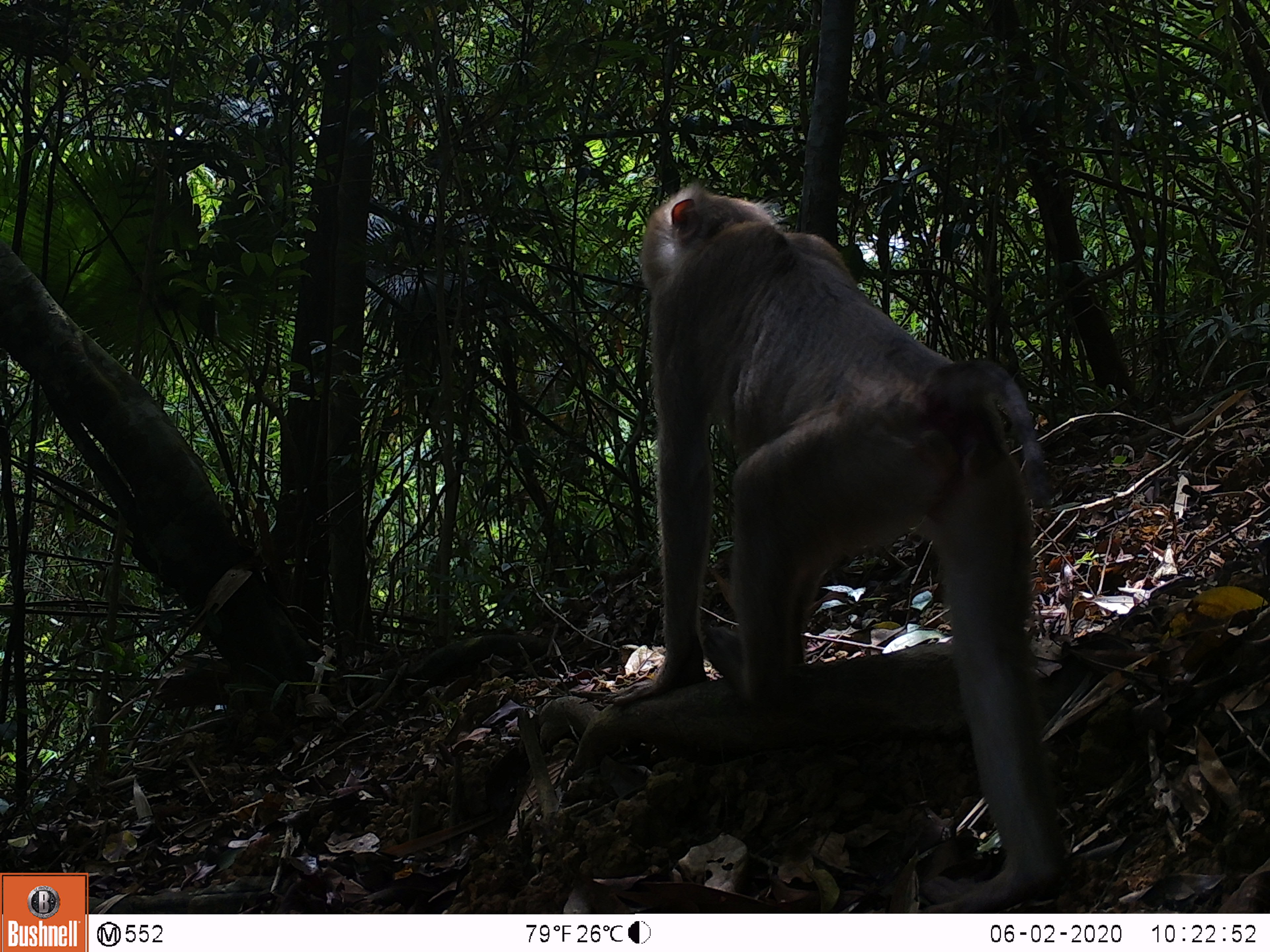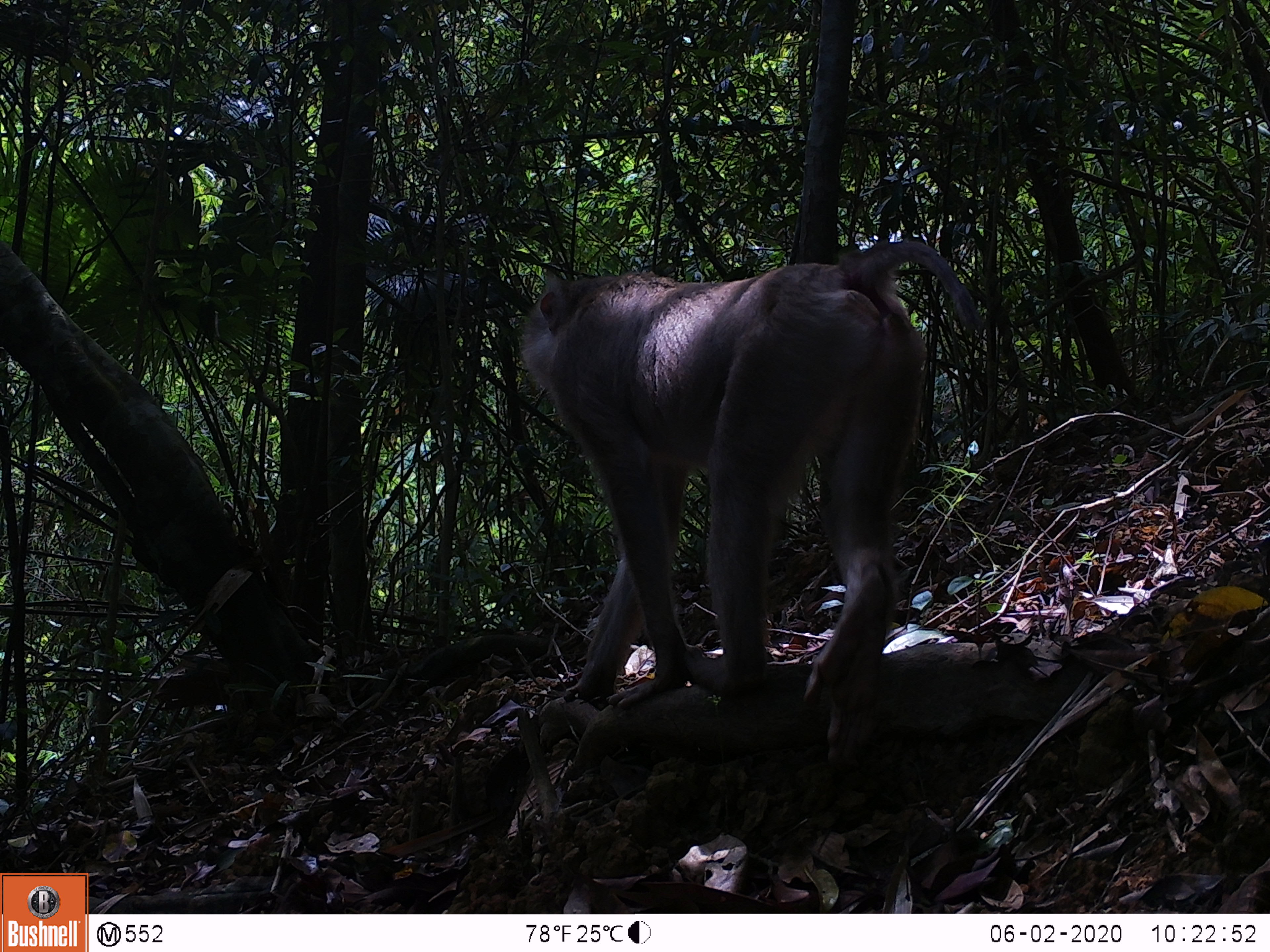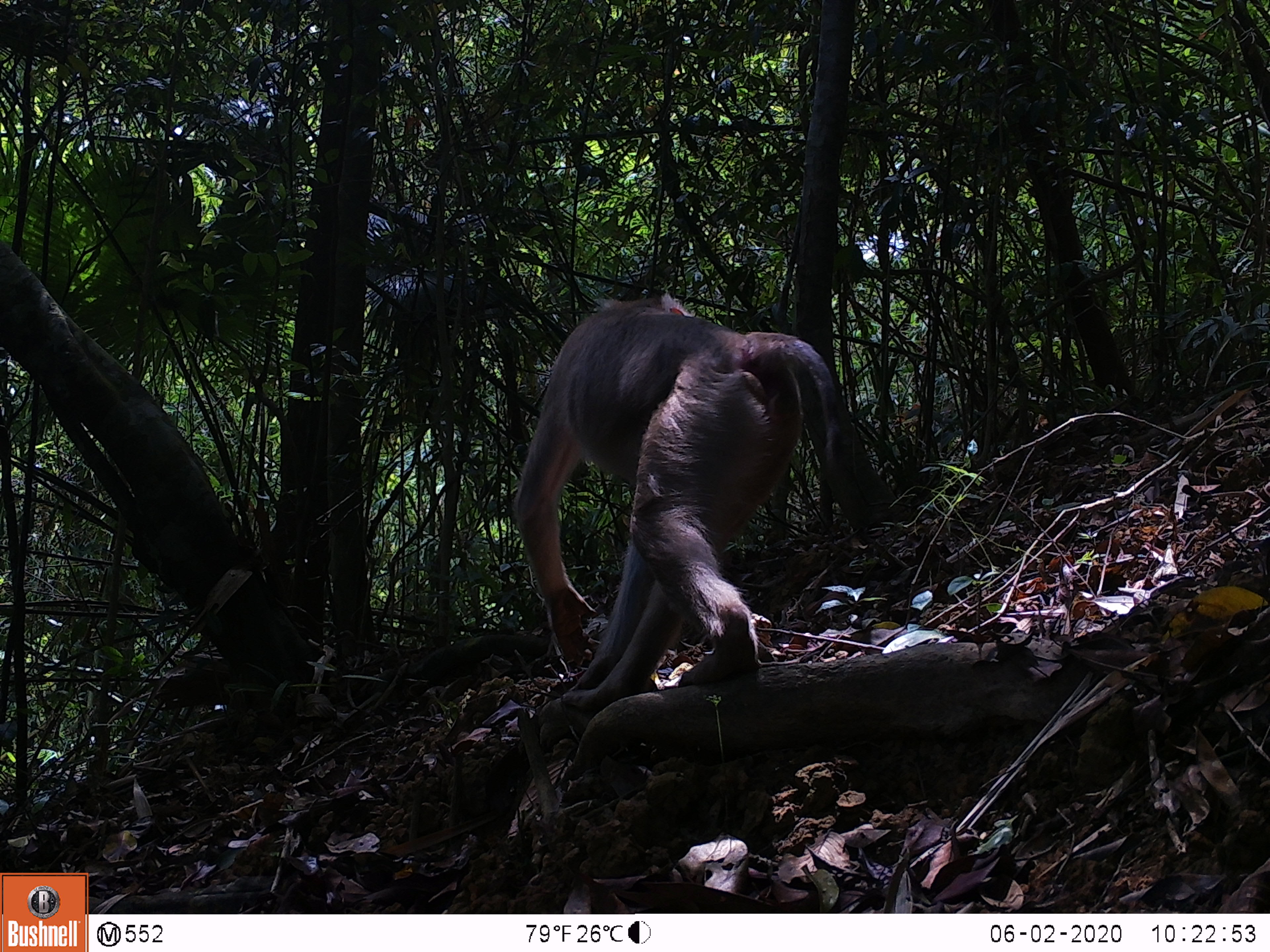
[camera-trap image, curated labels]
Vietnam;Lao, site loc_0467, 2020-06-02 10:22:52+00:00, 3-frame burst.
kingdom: Animalia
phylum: Chordata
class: Mammalia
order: Primates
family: Cercopithecidae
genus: Macaca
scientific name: Macaca nemestrina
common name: pig-tailed macaque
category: pig tailed macaque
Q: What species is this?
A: Pig tailed macaque (pig-tailed macaque) (Macaca nemestrina).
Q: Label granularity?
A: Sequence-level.